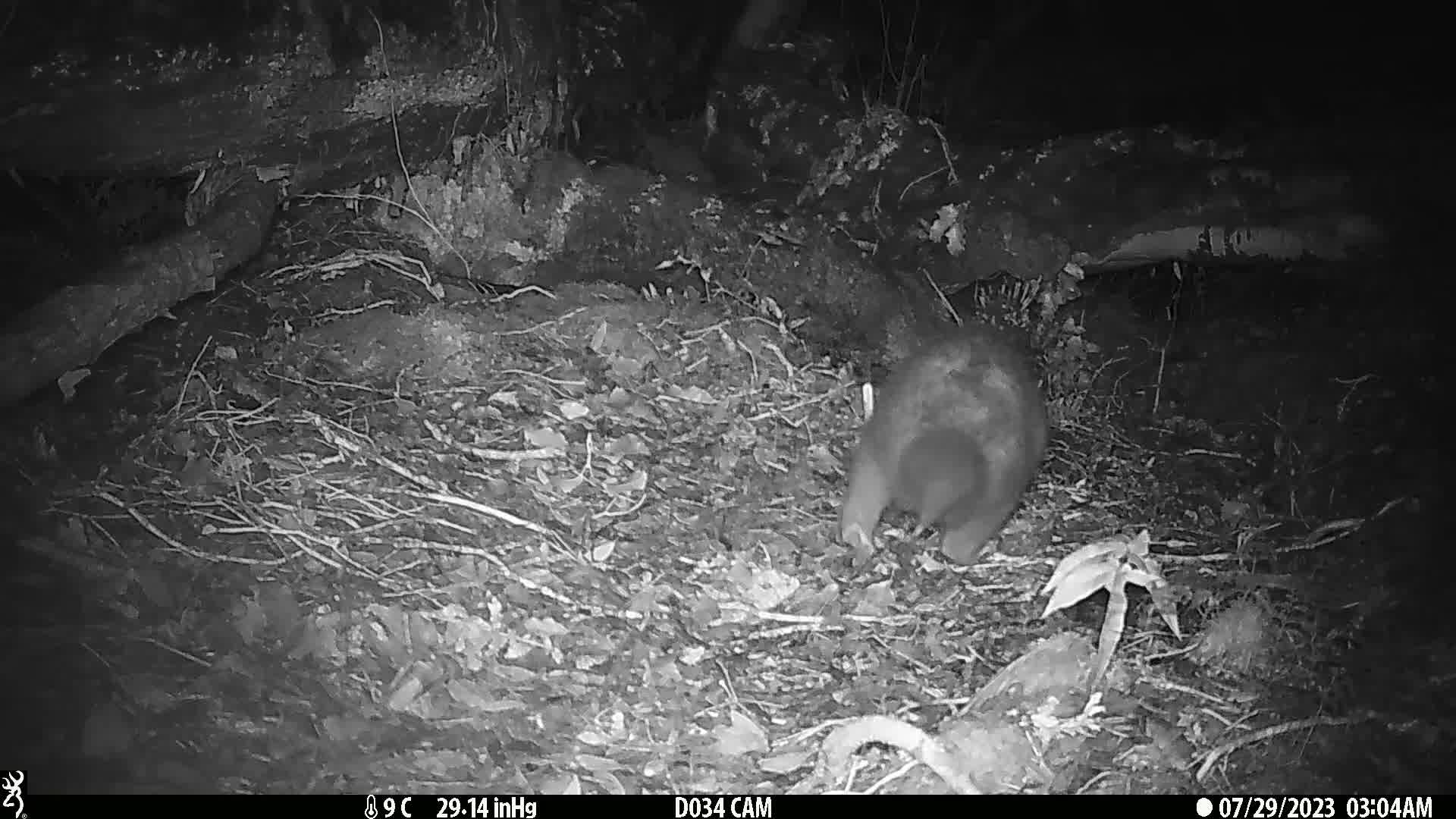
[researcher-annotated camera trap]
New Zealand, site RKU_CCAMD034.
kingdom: Animalia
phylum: Chordata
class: Mammalia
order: Diprotodontia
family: Phalangeridae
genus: Trichosurus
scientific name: Trichosurus vulpecula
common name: common brushtail possum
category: possum